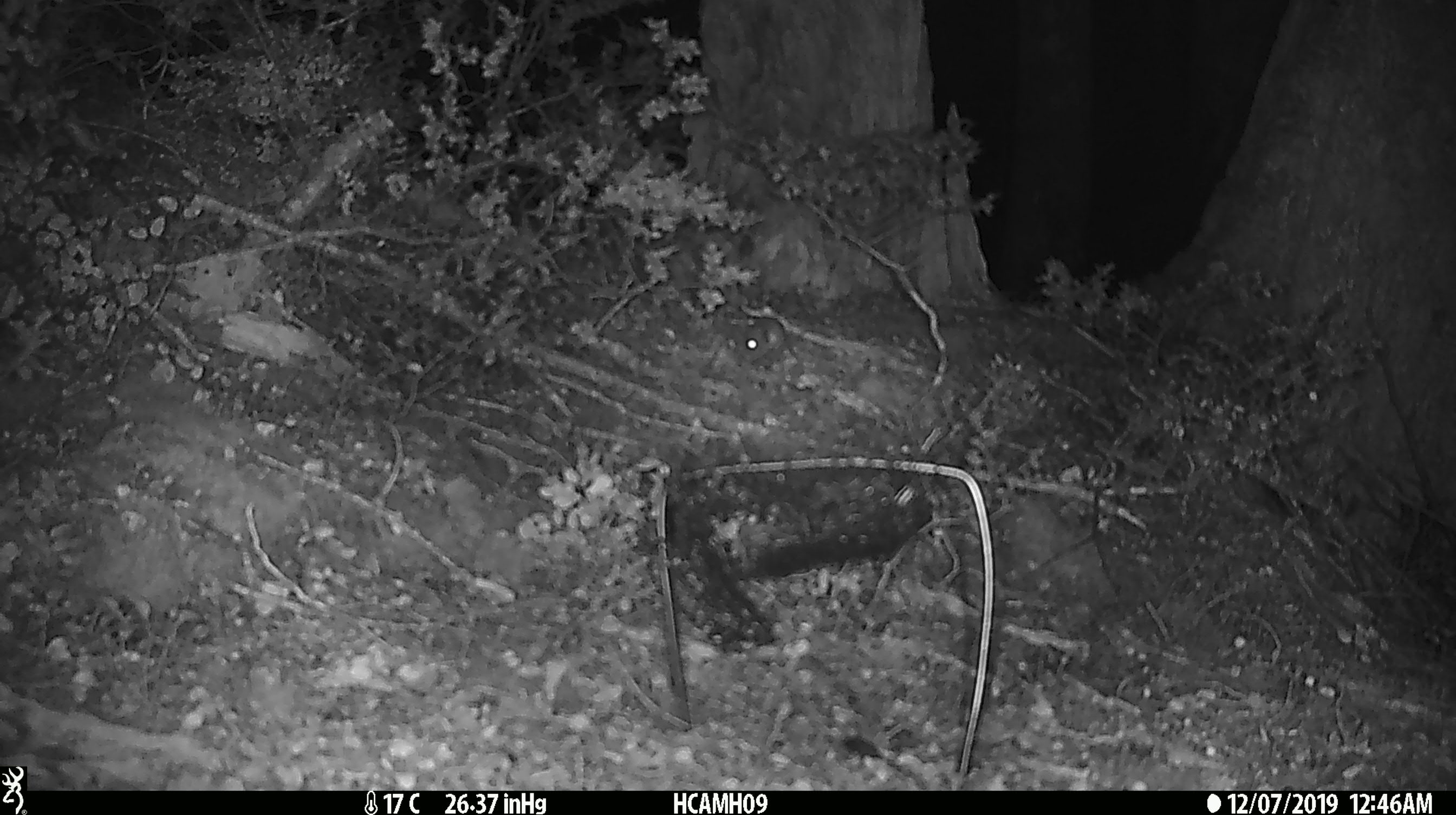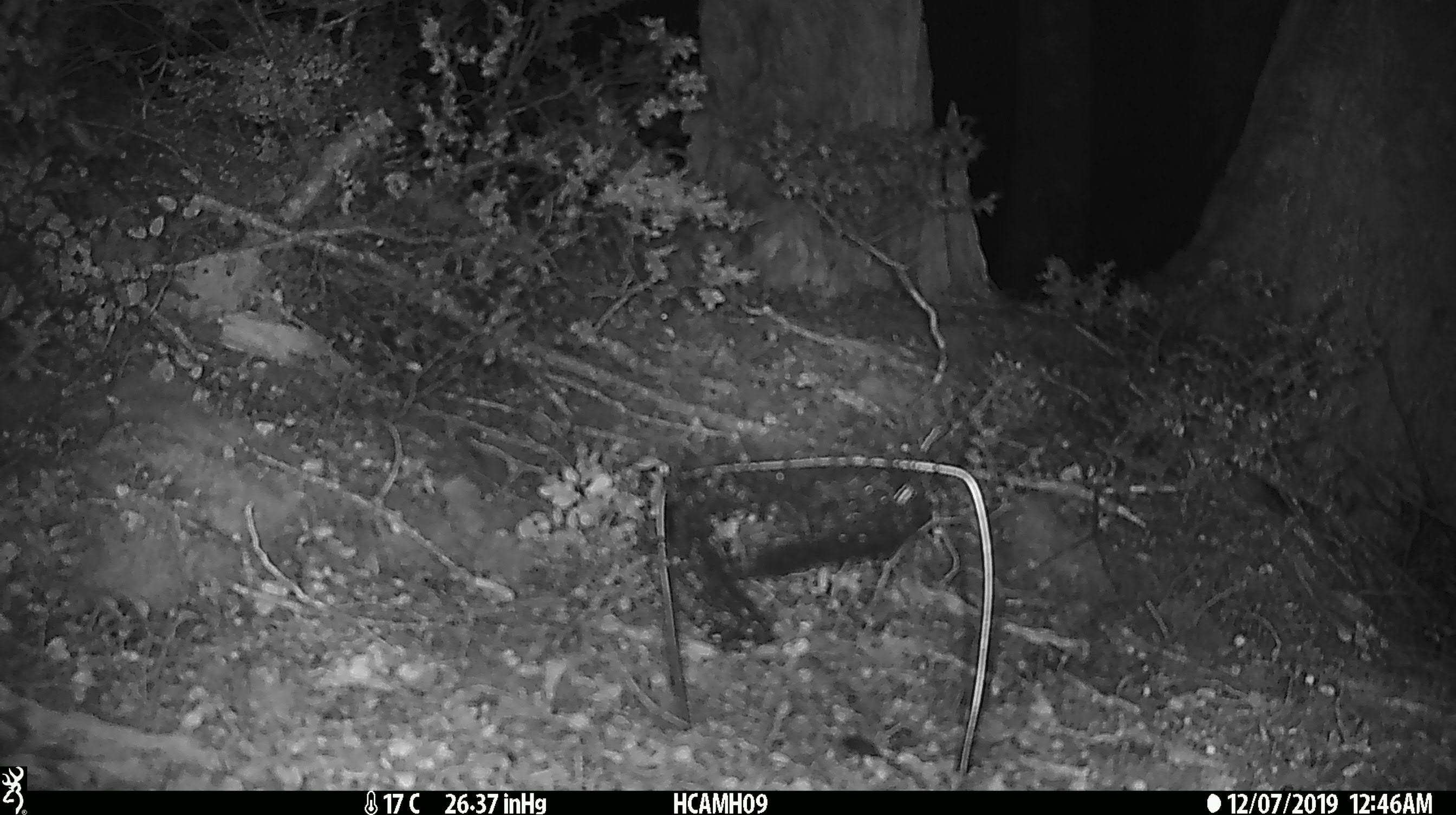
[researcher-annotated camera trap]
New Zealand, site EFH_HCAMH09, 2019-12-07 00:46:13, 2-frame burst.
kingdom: Animalia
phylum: Chordata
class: Mammalia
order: Rodentia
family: Muridae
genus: Mus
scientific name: Mus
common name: mouse